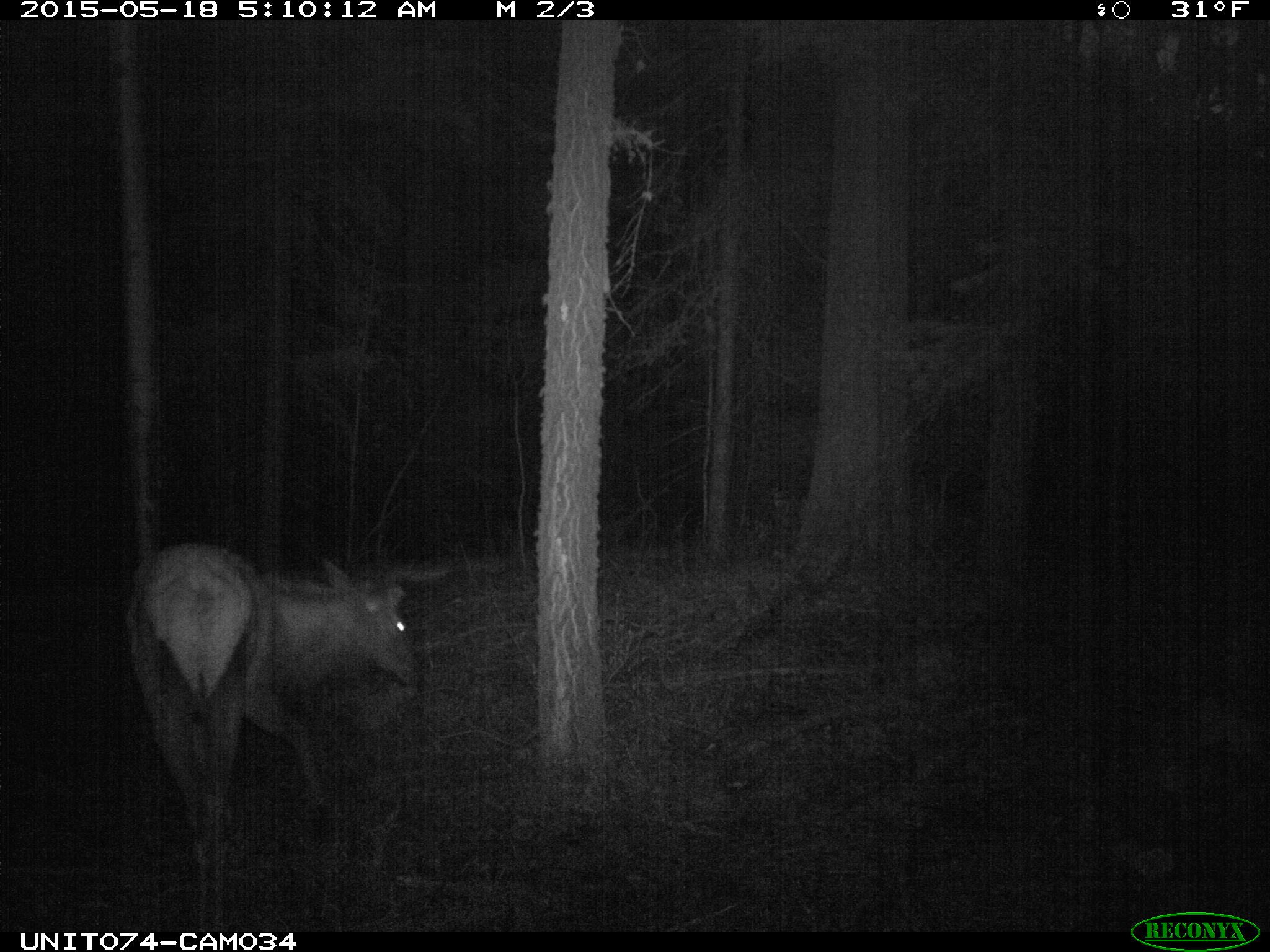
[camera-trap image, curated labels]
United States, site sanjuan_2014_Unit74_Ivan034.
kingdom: Animalia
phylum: Chordata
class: Mammalia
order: Artiodactyla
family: Cervidae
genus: Cervus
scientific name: Cervus elaphus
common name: red deer